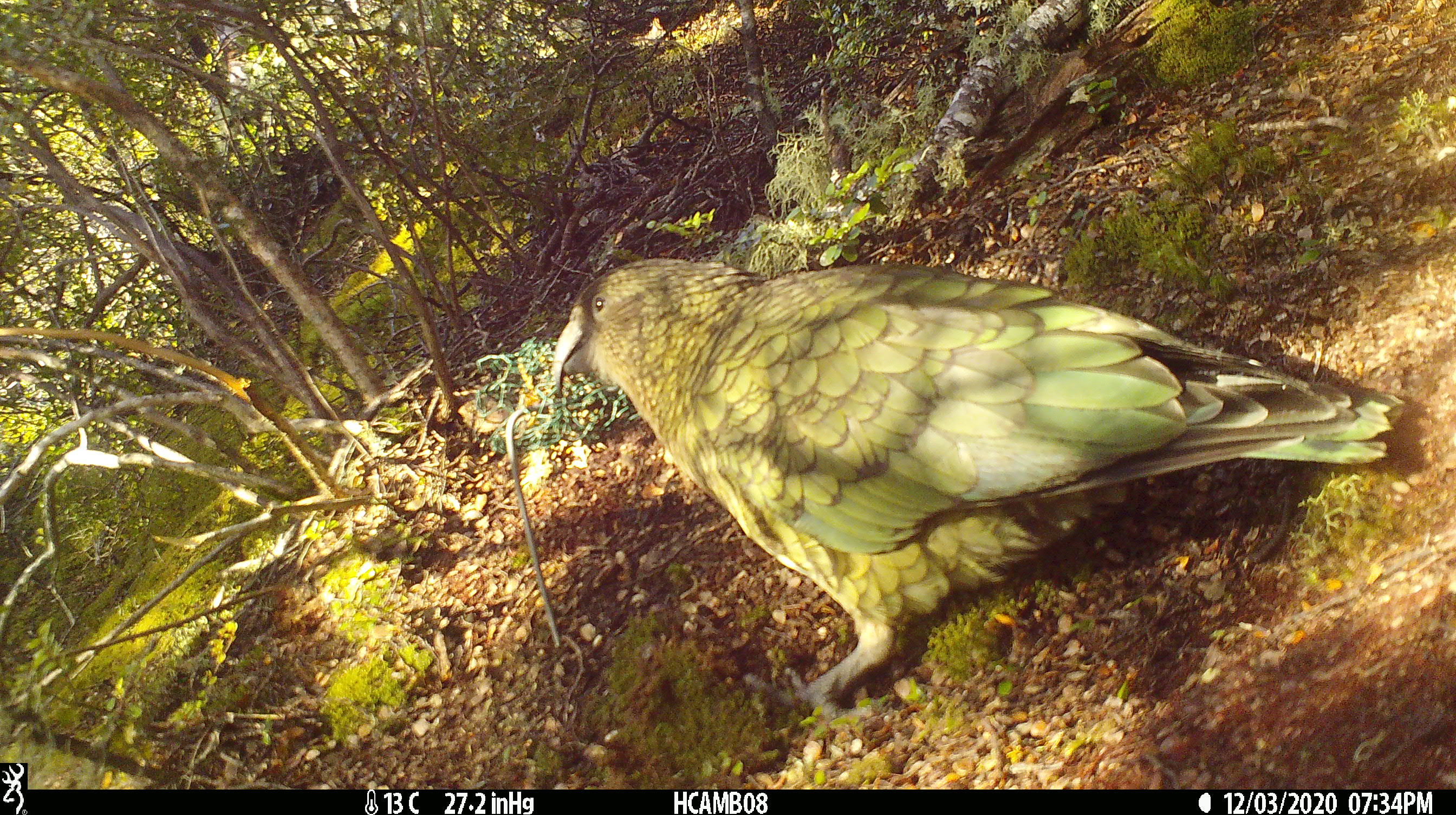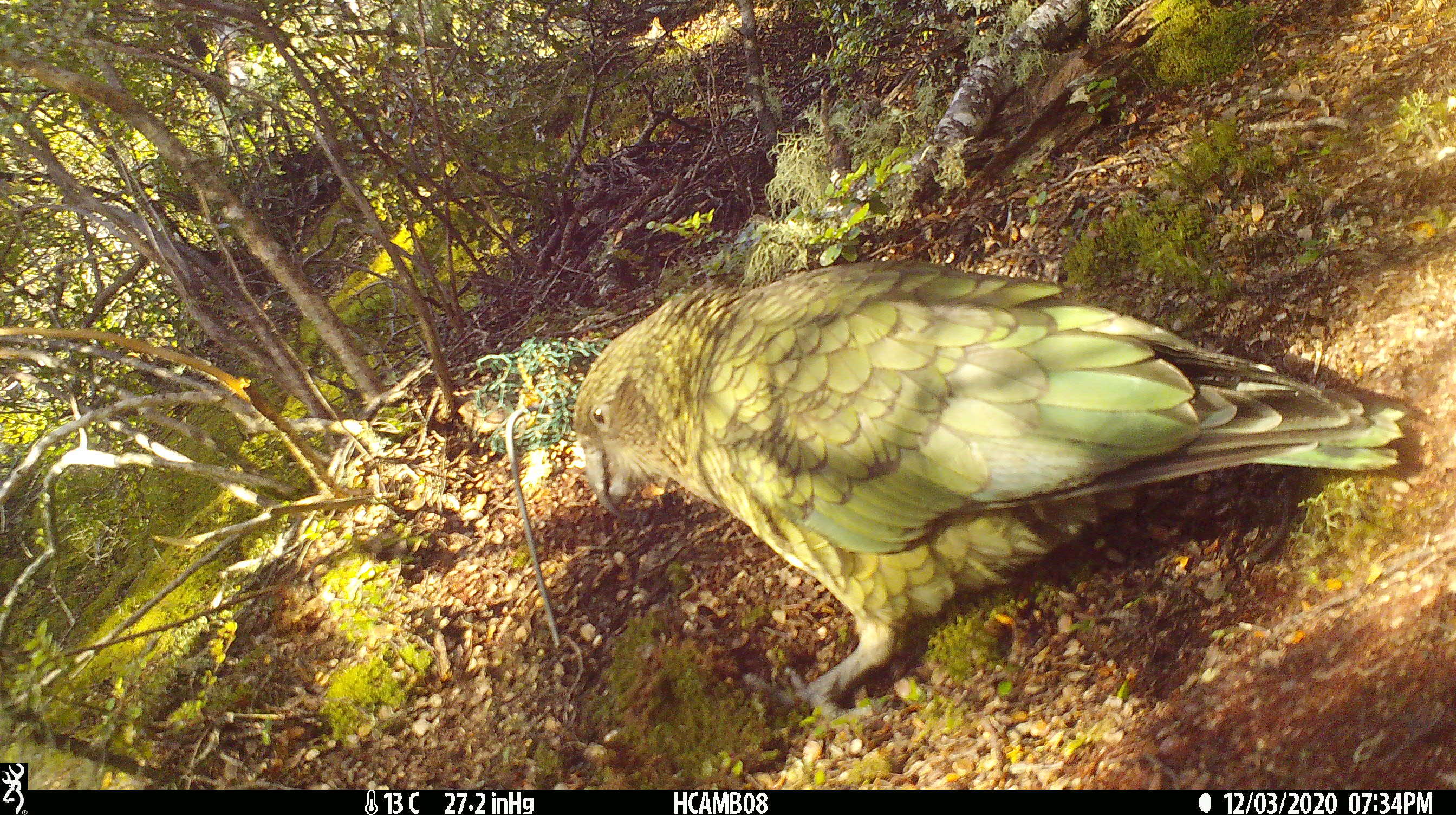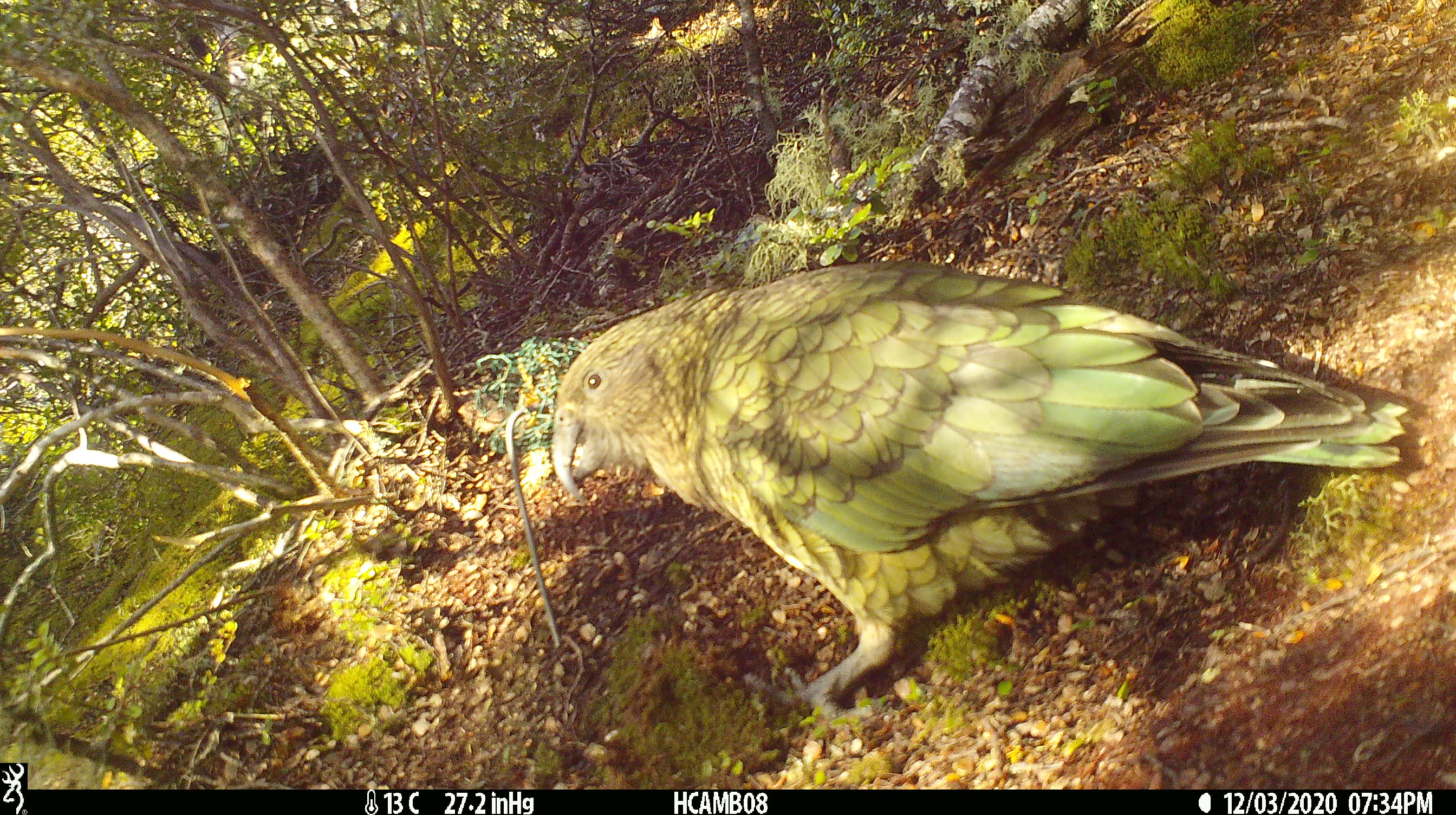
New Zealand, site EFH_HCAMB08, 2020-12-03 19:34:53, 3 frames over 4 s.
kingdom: Animalia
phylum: Chordata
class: Aves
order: Psittaciformes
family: Strigopidae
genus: Nestor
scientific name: Nestor notabilis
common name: kea